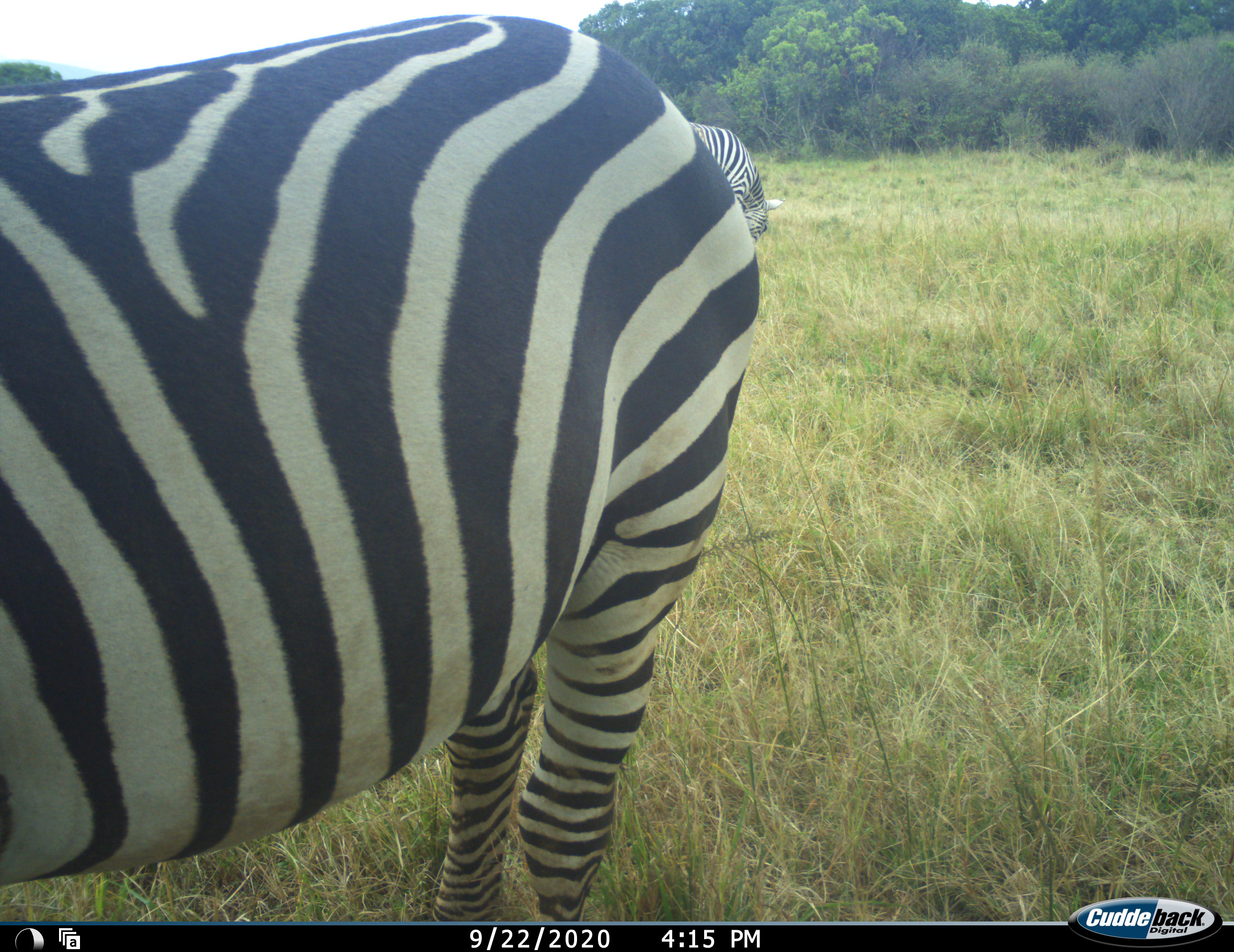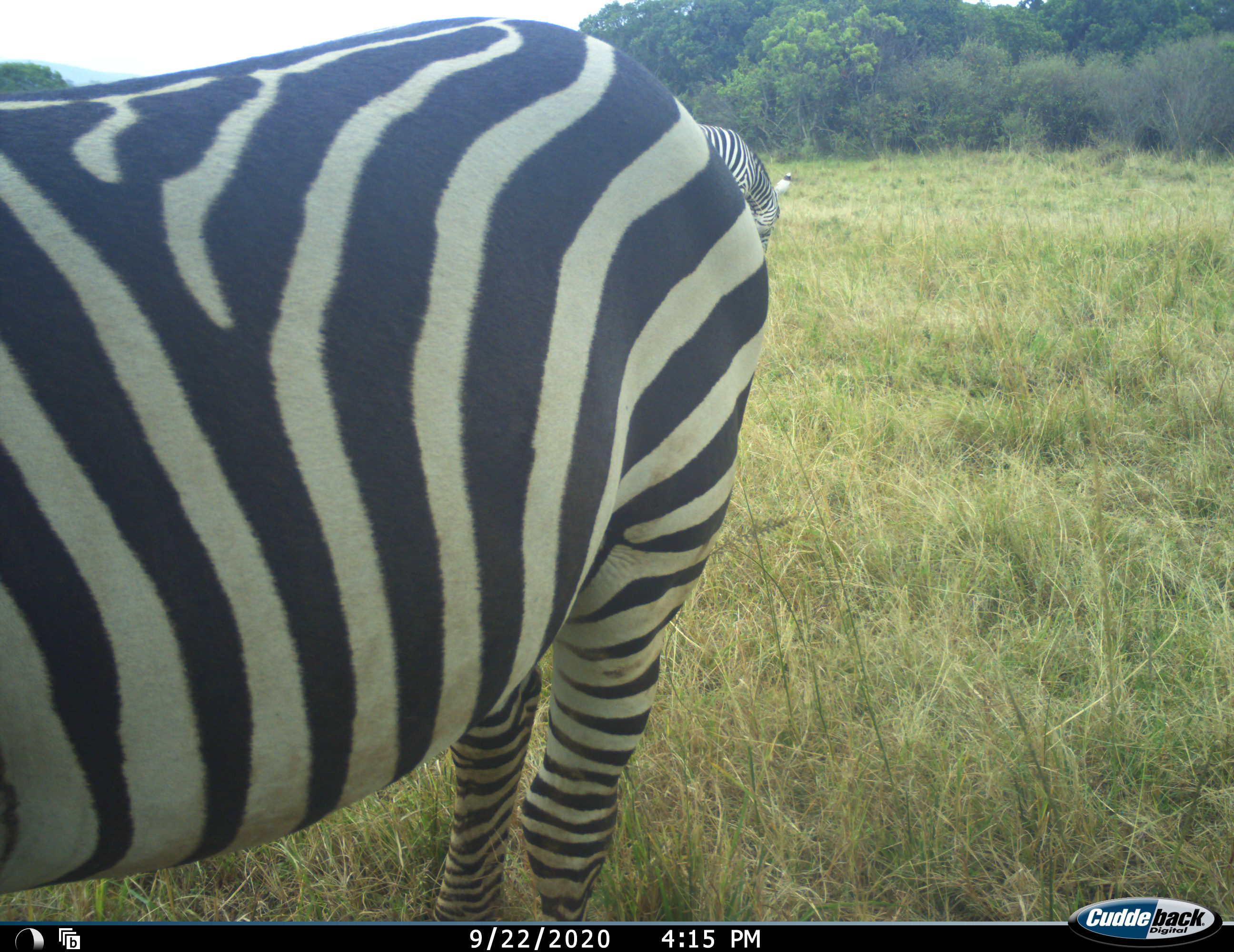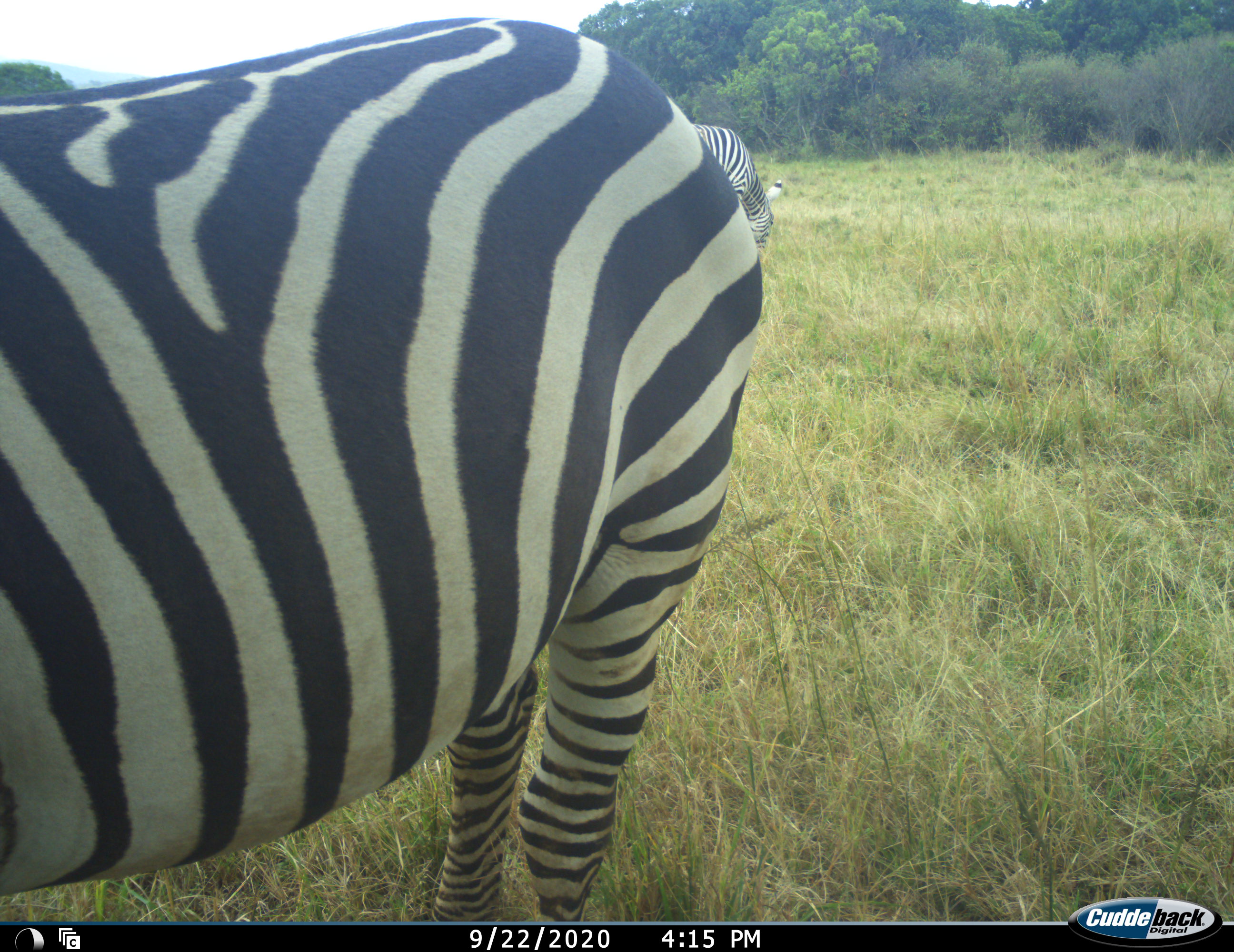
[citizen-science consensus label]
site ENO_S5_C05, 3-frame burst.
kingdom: Animalia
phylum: Chordata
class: Mammalia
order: Perissodactyla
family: Equidae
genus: Equus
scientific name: Equus quagga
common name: plains zebra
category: zebraplains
Zebraplains (plains zebra) (Equus quagga), count 2. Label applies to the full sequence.